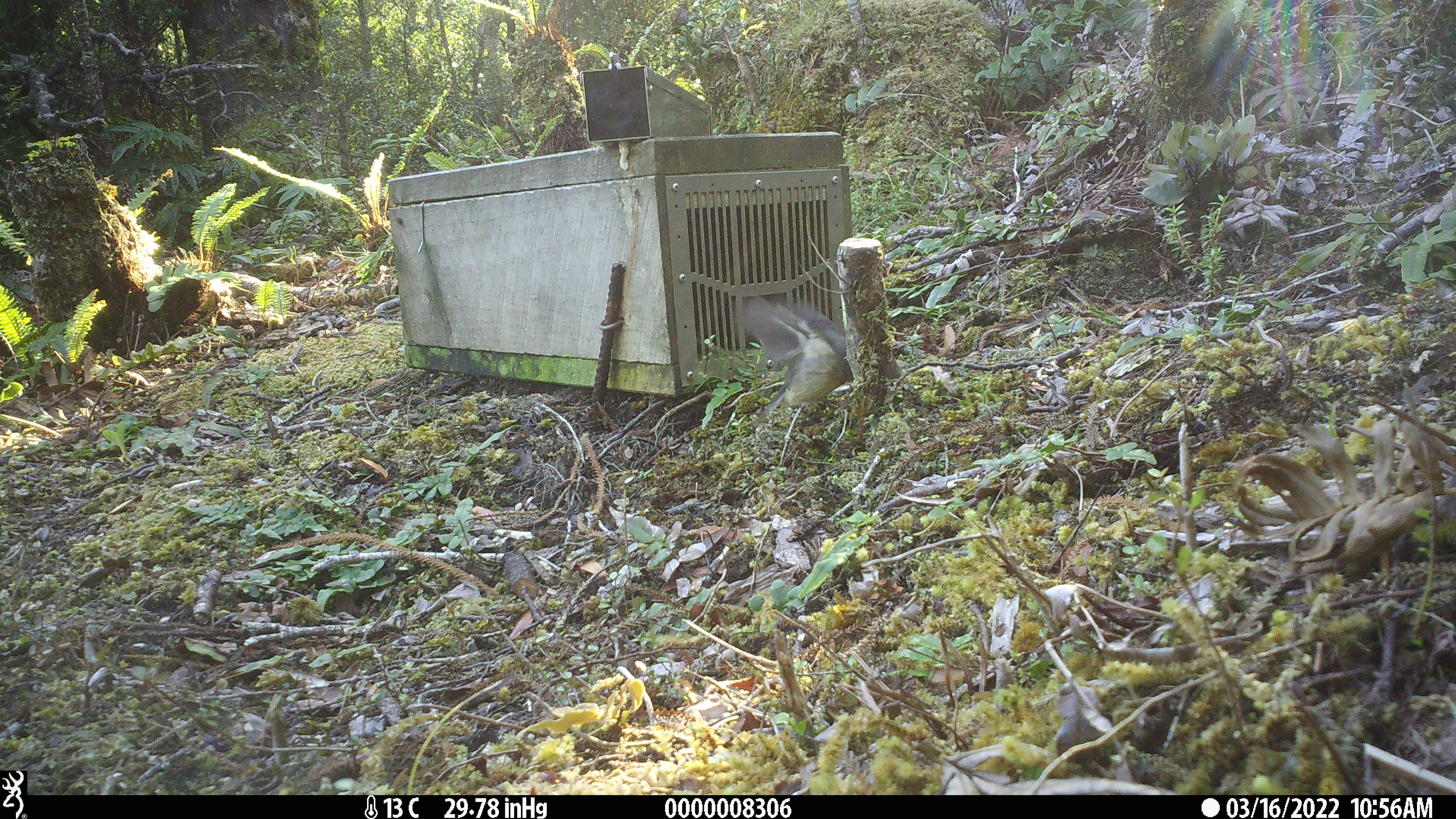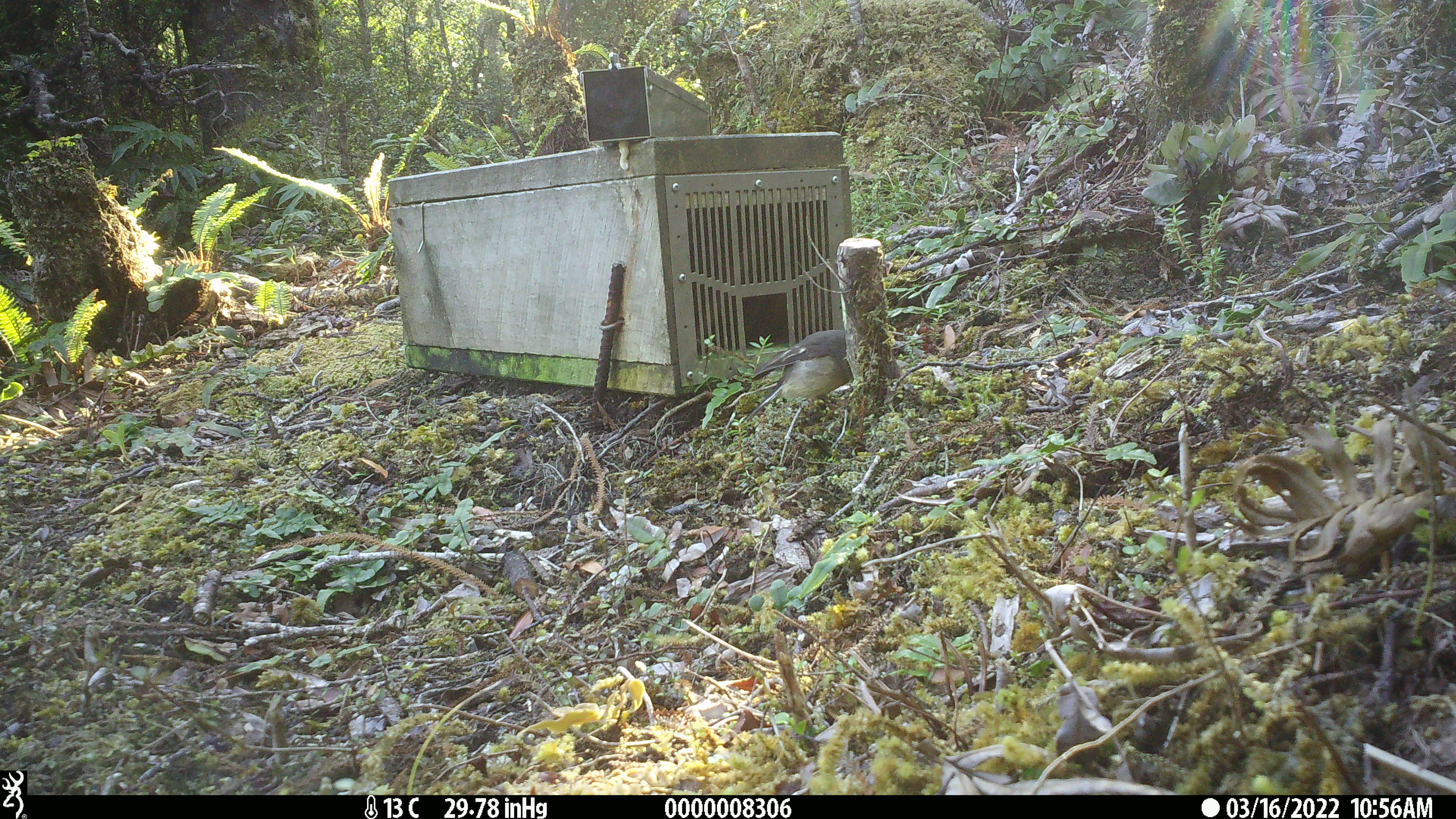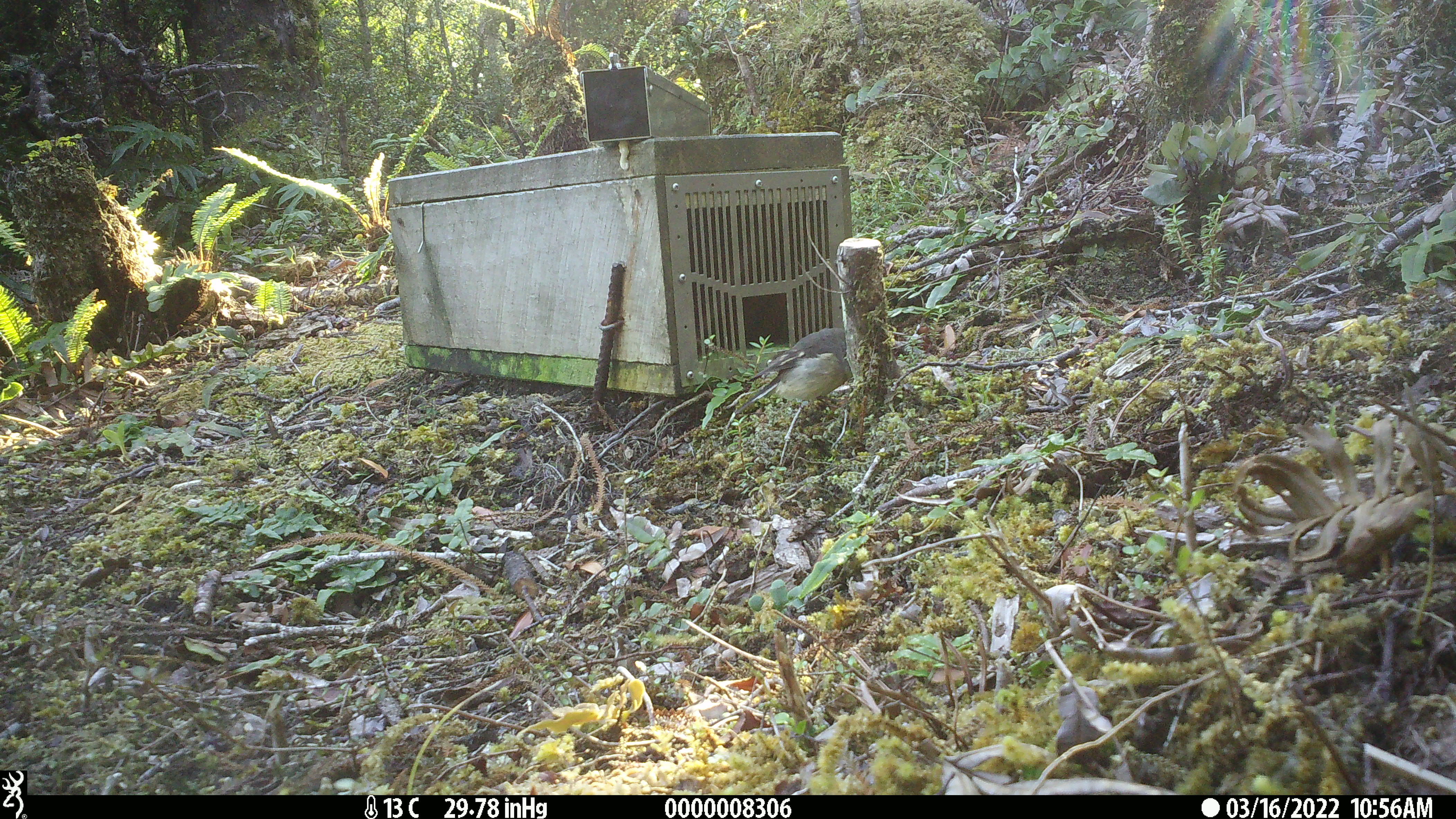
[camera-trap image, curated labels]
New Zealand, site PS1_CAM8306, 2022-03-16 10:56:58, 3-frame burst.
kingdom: Animalia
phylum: Chordata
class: Aves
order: Passeriformes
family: Petroicidae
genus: Petroica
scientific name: Petroica macrocephala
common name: tomtit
Tomtit (Petroica macrocephala).